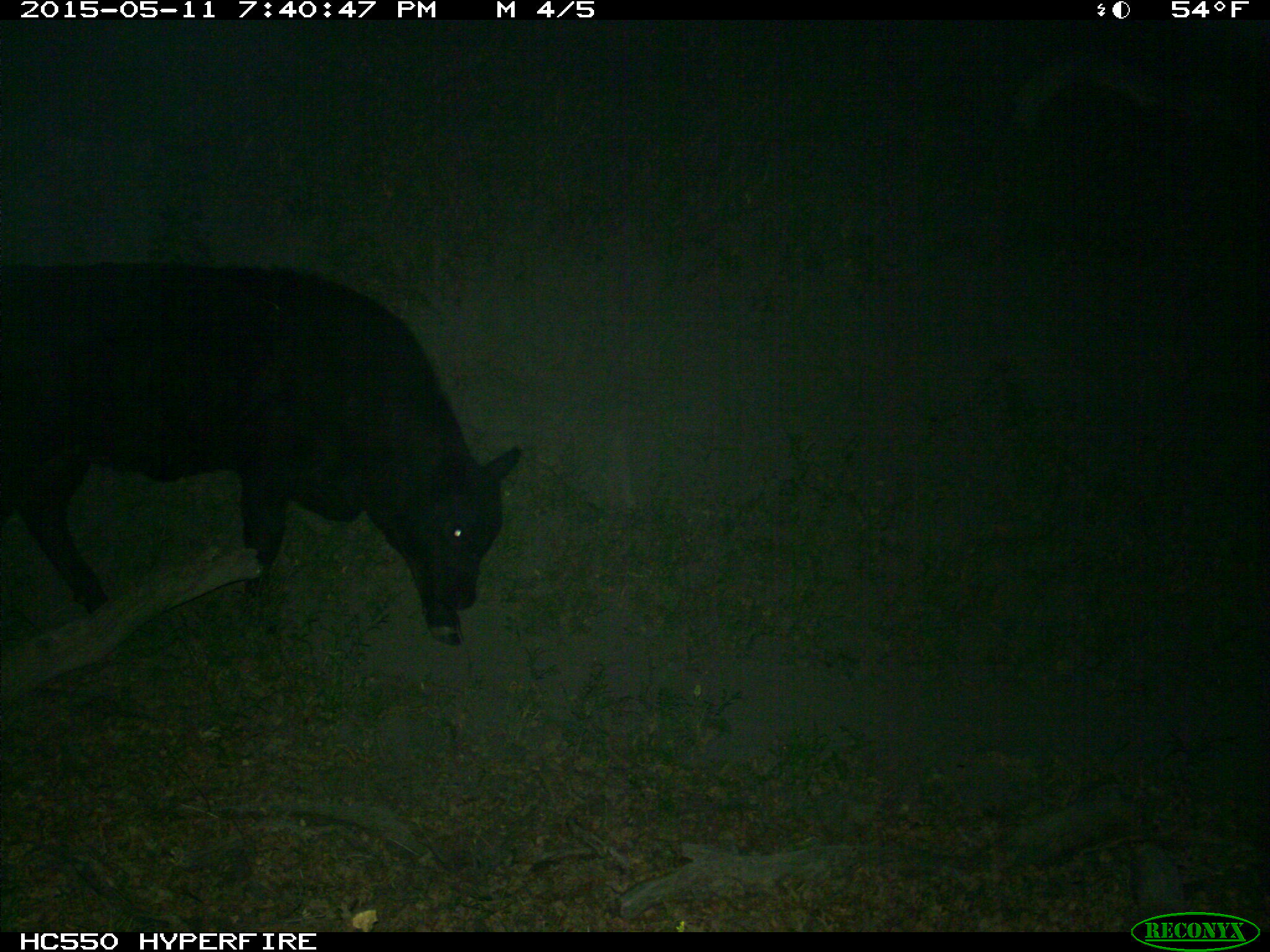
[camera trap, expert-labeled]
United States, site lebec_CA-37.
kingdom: Animalia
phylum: Chordata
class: Mammalia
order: Artiodactyla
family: Bovidae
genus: Bos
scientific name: Bos taurus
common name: domestic cow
Bos taurus (domestic cow).